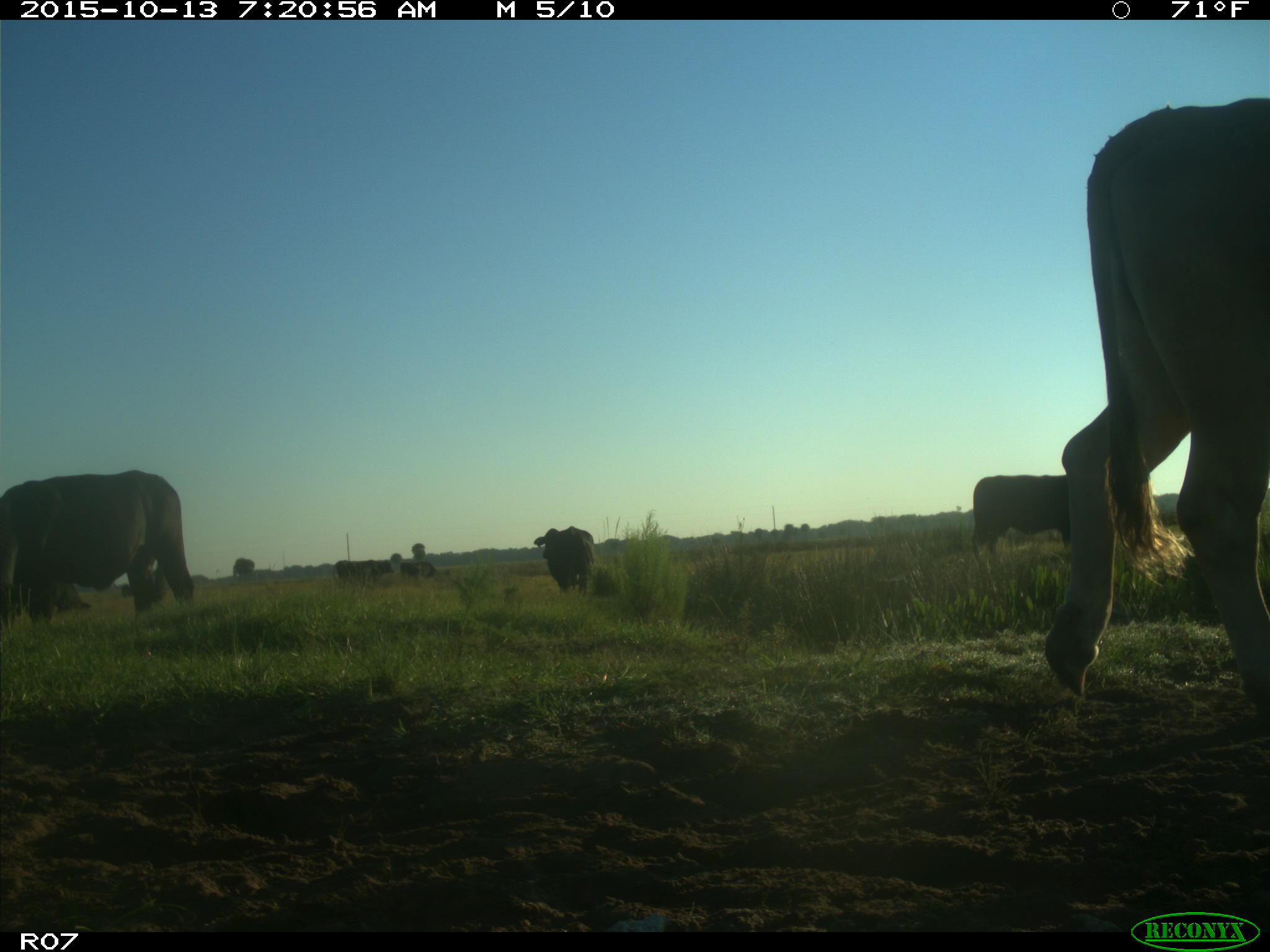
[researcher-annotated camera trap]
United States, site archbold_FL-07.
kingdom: Animalia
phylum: Chordata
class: Mammalia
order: Artiodactyla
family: Bovidae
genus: Bos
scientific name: Bos taurus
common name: domestic cow